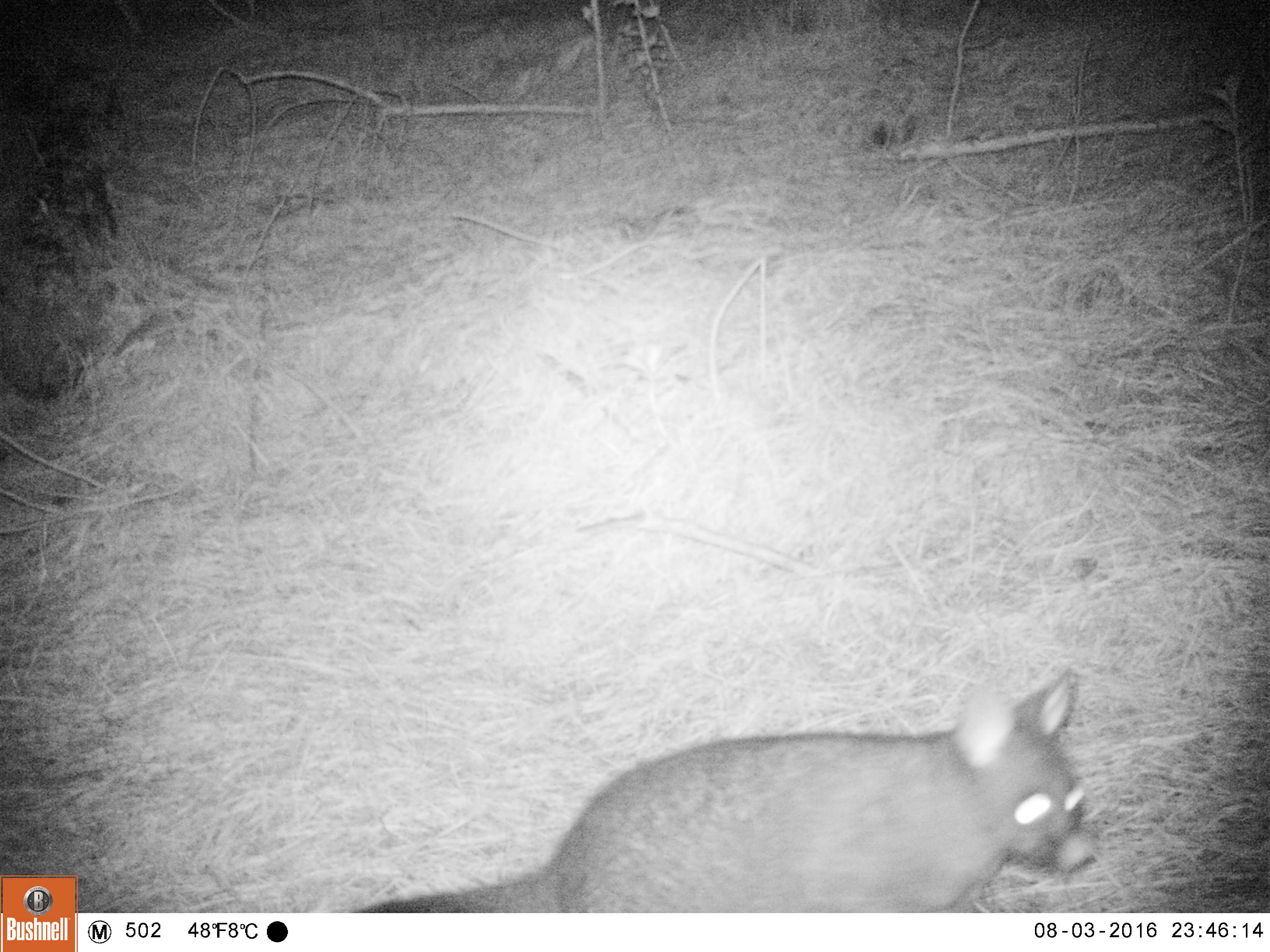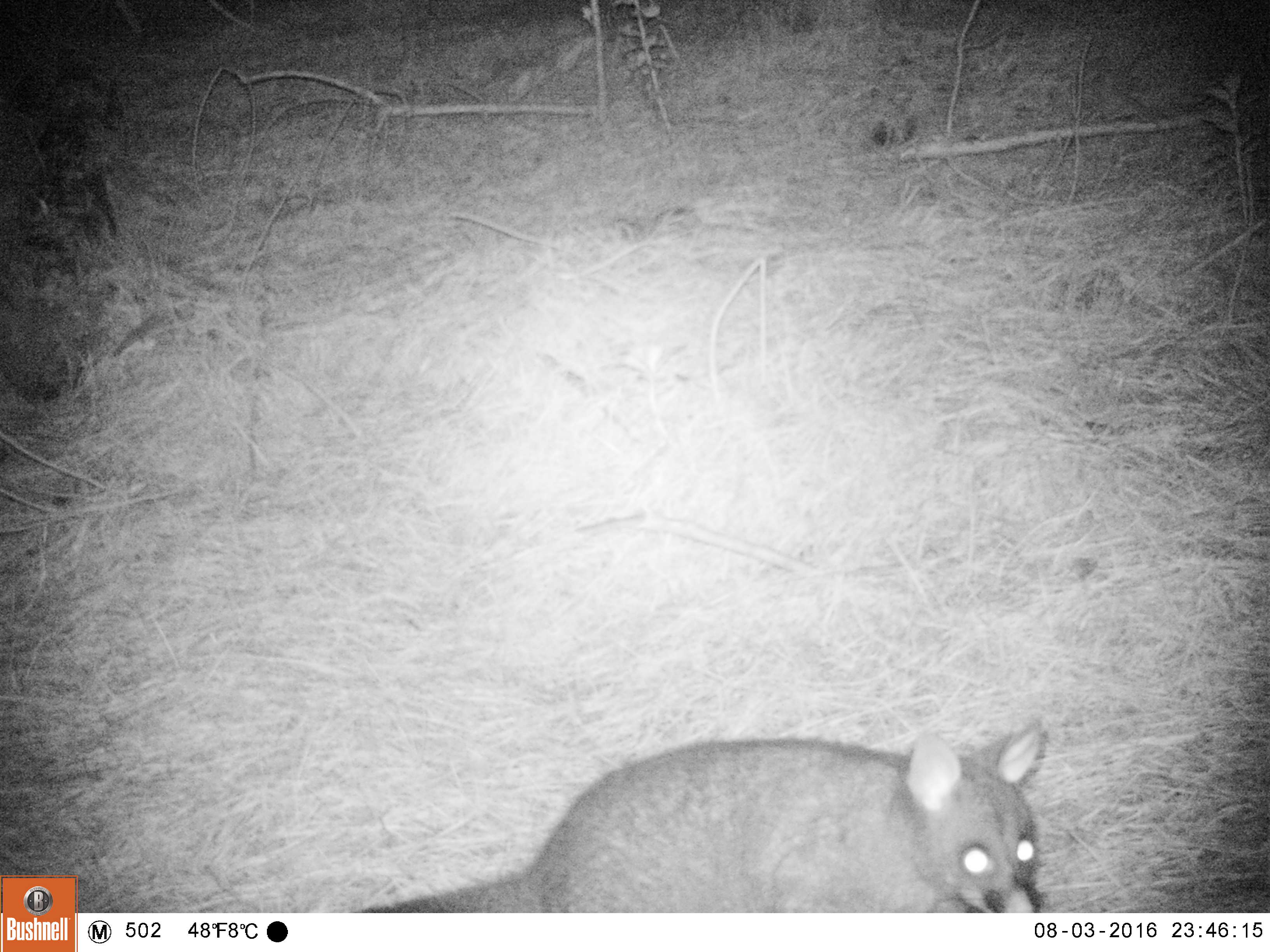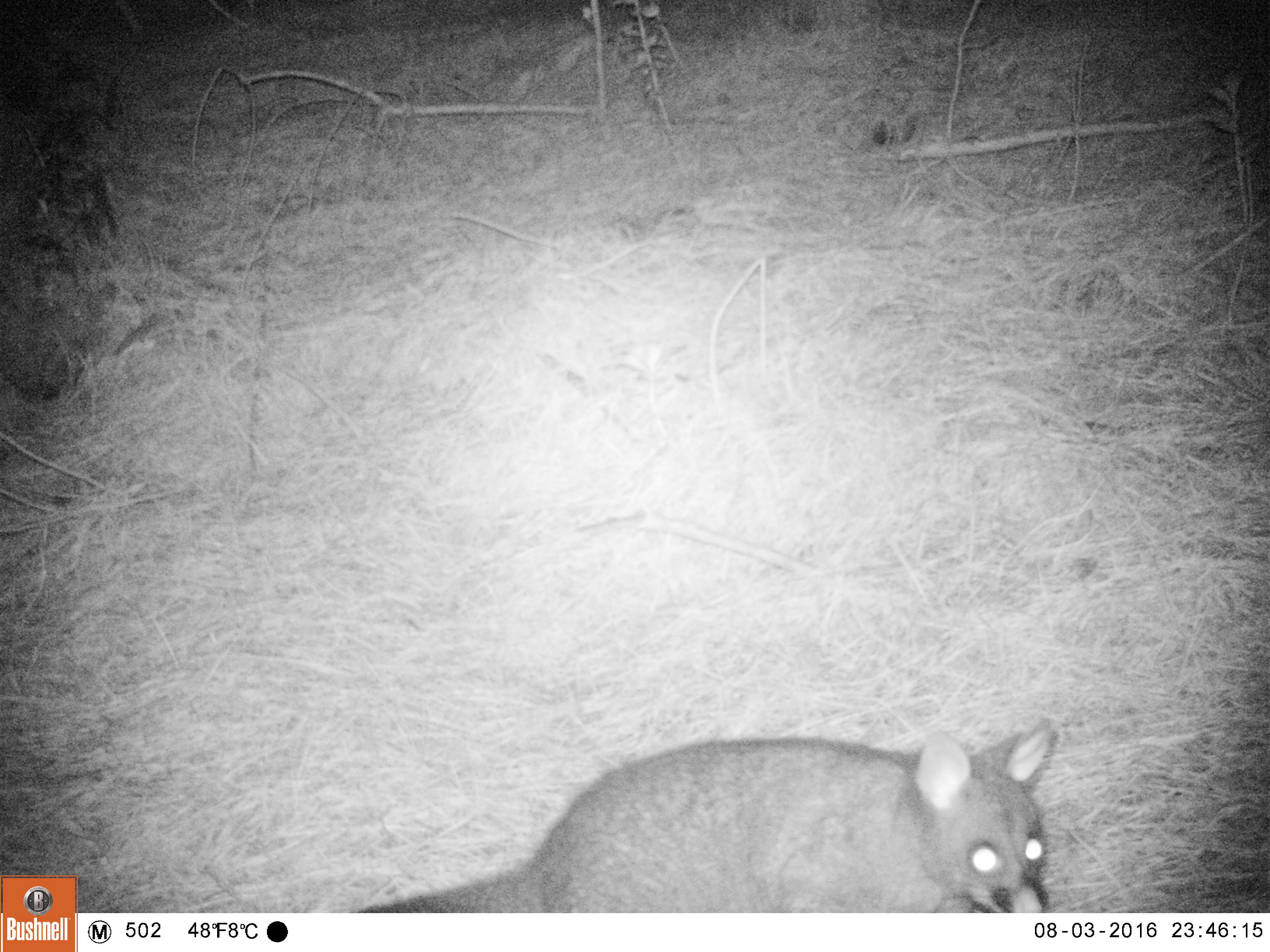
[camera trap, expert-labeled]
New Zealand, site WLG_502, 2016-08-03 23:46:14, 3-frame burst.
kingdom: Animalia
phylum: Chordata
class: Mammalia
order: Diprotodontia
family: Phalangeridae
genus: Trichosurus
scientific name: Trichosurus vulpecula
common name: common brushtail possum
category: possum